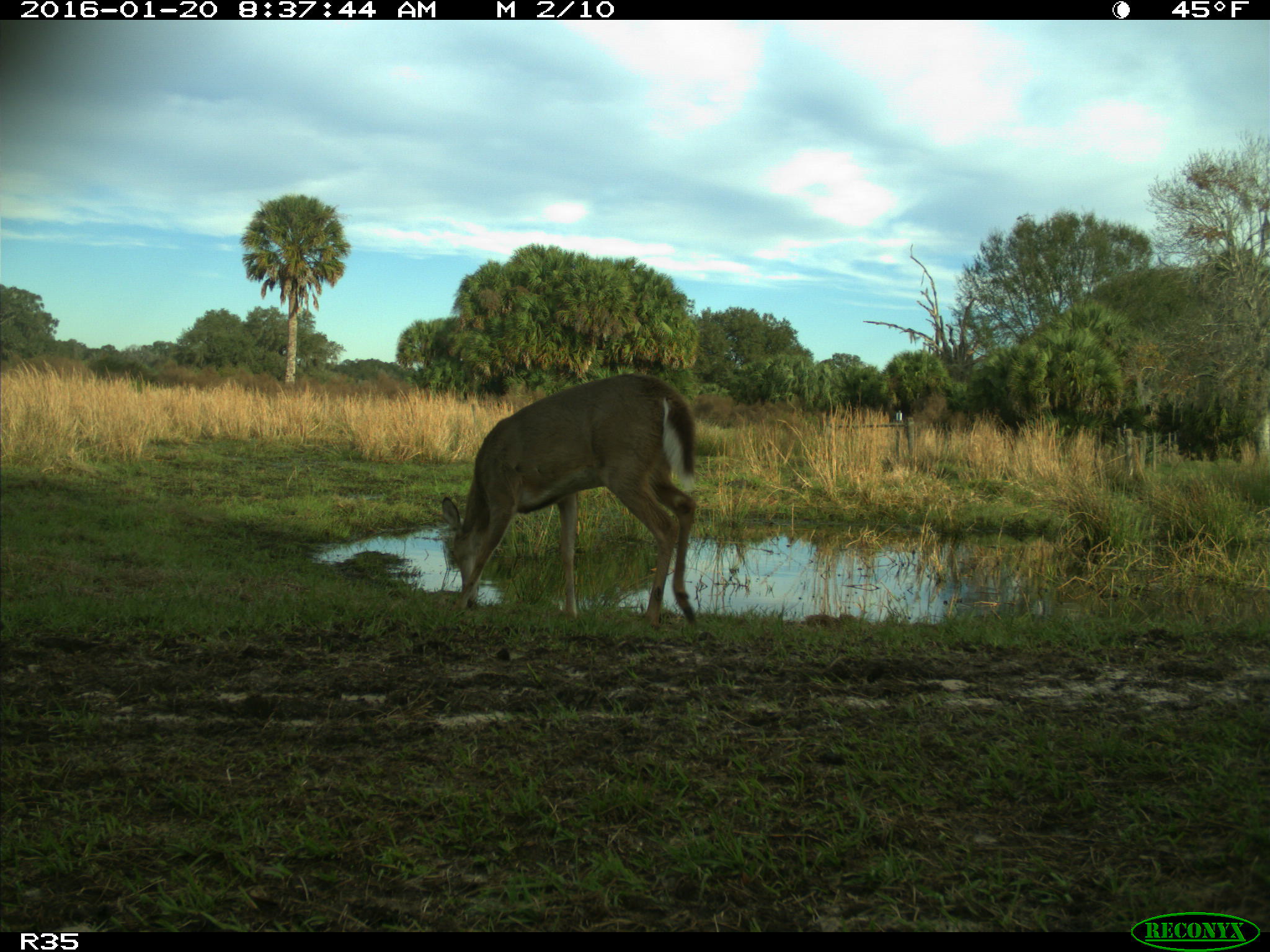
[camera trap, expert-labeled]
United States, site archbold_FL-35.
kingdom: Animalia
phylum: Chordata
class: Mammalia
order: Artiodactyla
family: Cervidae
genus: Odocoileus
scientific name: Odocoileus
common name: deer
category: unidentified deer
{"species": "unidentified deer (deer) (Odocoileus)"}